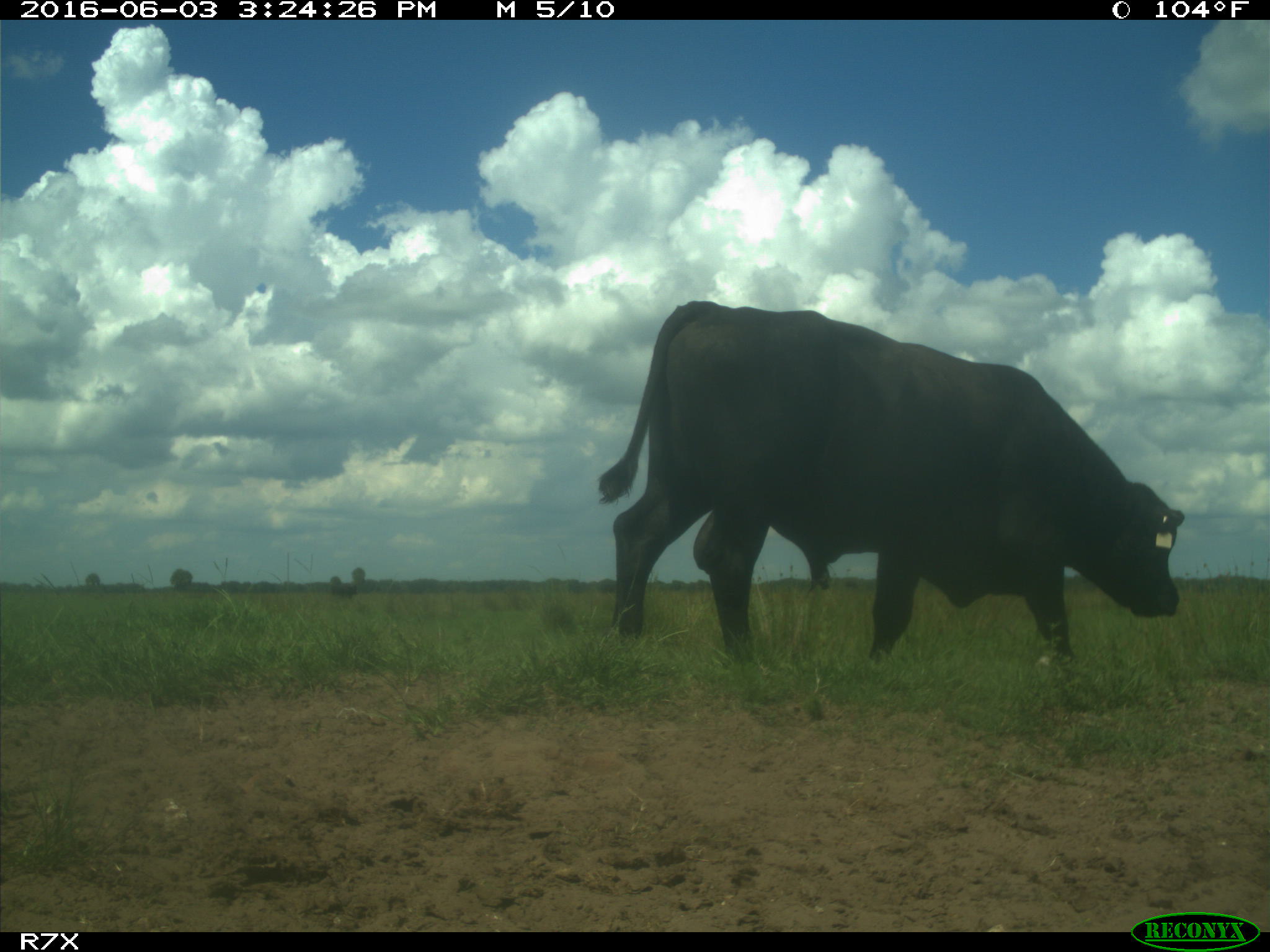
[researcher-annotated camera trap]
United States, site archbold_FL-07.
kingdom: Animalia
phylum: Chordata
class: Mammalia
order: Artiodactyla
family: Bovidae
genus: Bos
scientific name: Bos taurus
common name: domestic cow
Bos taurus (domestic cow).